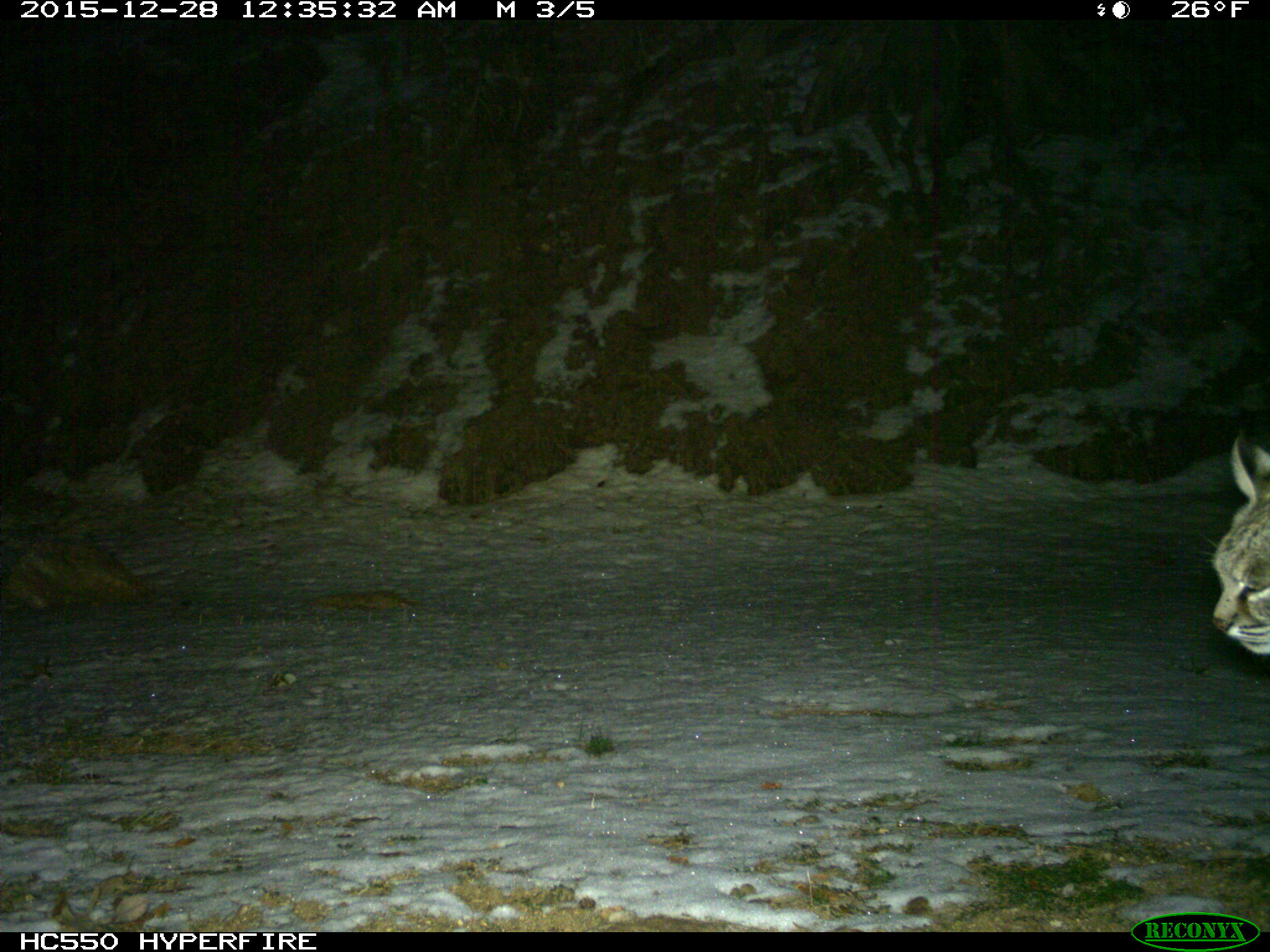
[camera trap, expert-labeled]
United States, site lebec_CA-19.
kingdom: Animalia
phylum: Chordata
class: Mammalia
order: Carnivora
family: Felidae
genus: Lynx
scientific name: Lynx rufus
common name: bobcat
Lynx rufus (bobcat).